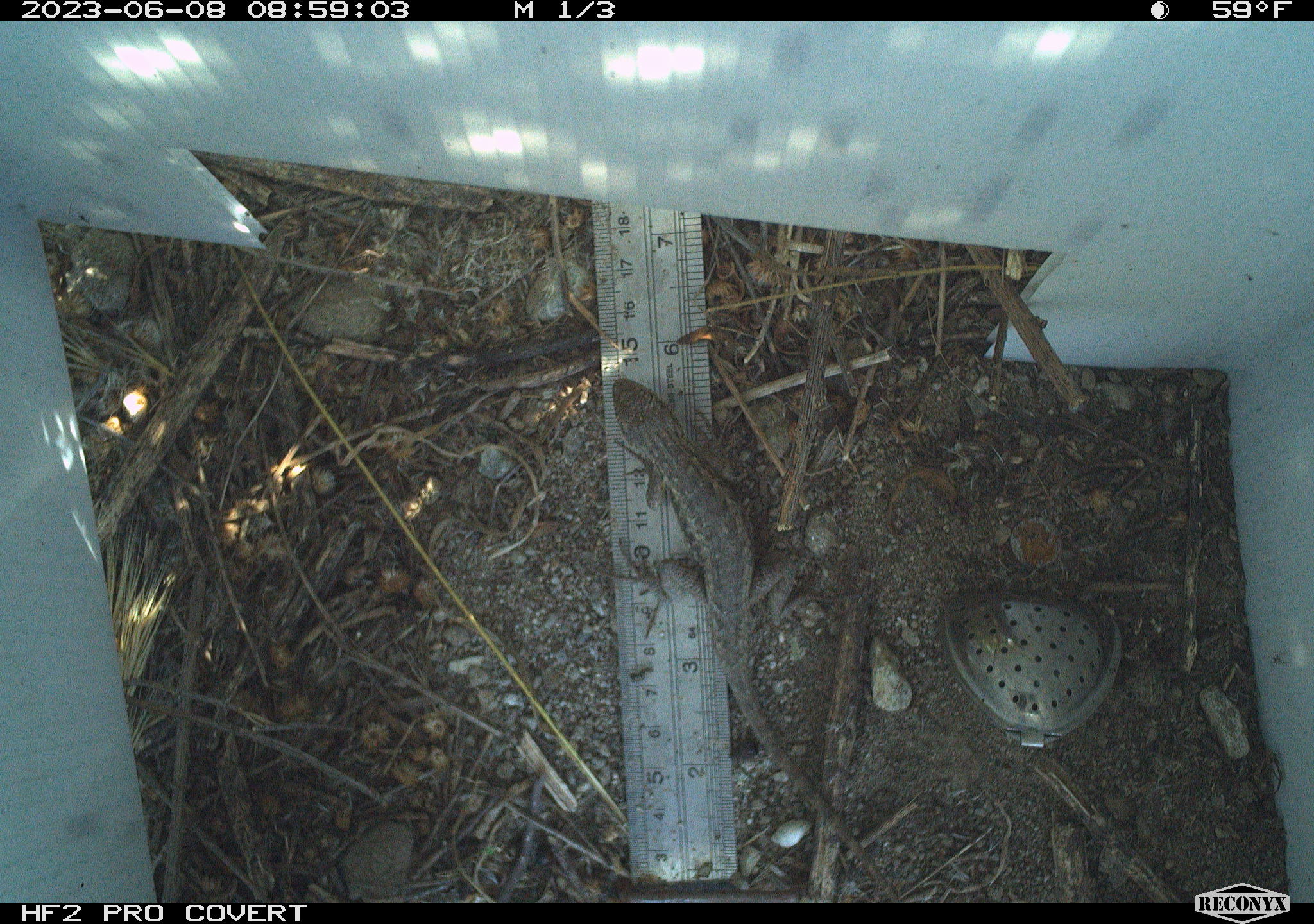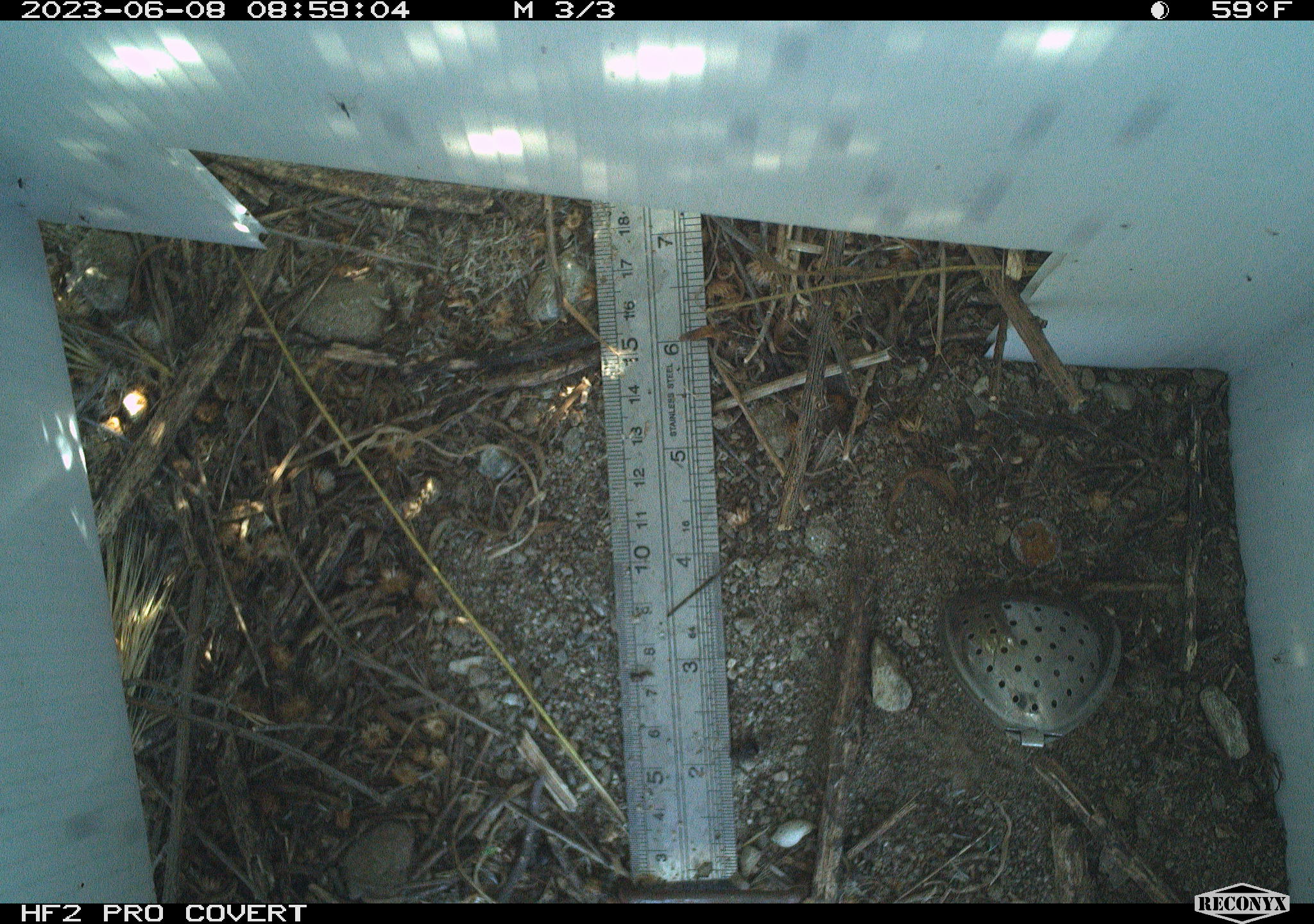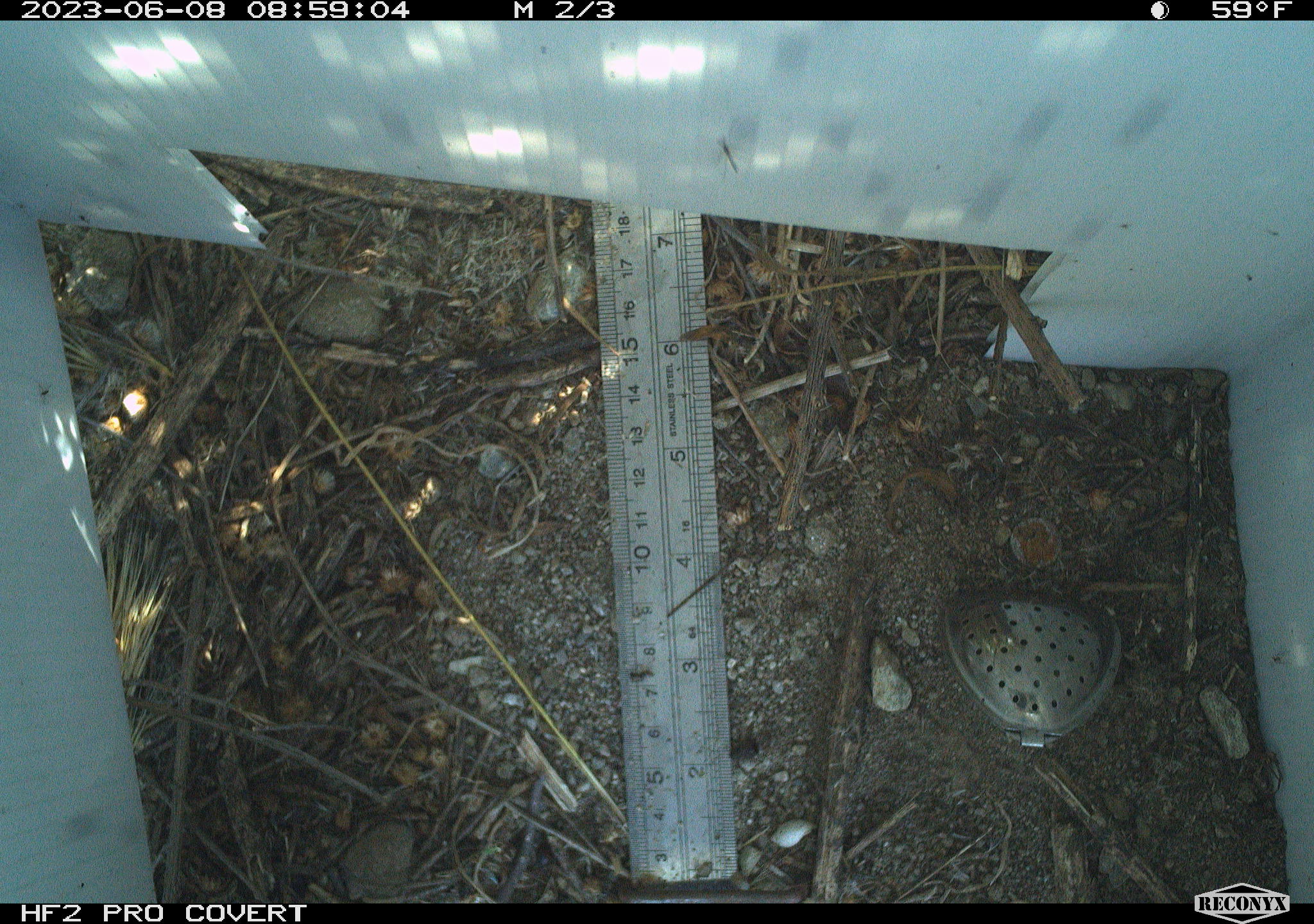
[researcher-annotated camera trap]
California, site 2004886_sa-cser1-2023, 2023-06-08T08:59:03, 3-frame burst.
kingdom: Animalia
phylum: Chordata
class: Reptilia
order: Squamata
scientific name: Squamata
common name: lizards and snakes